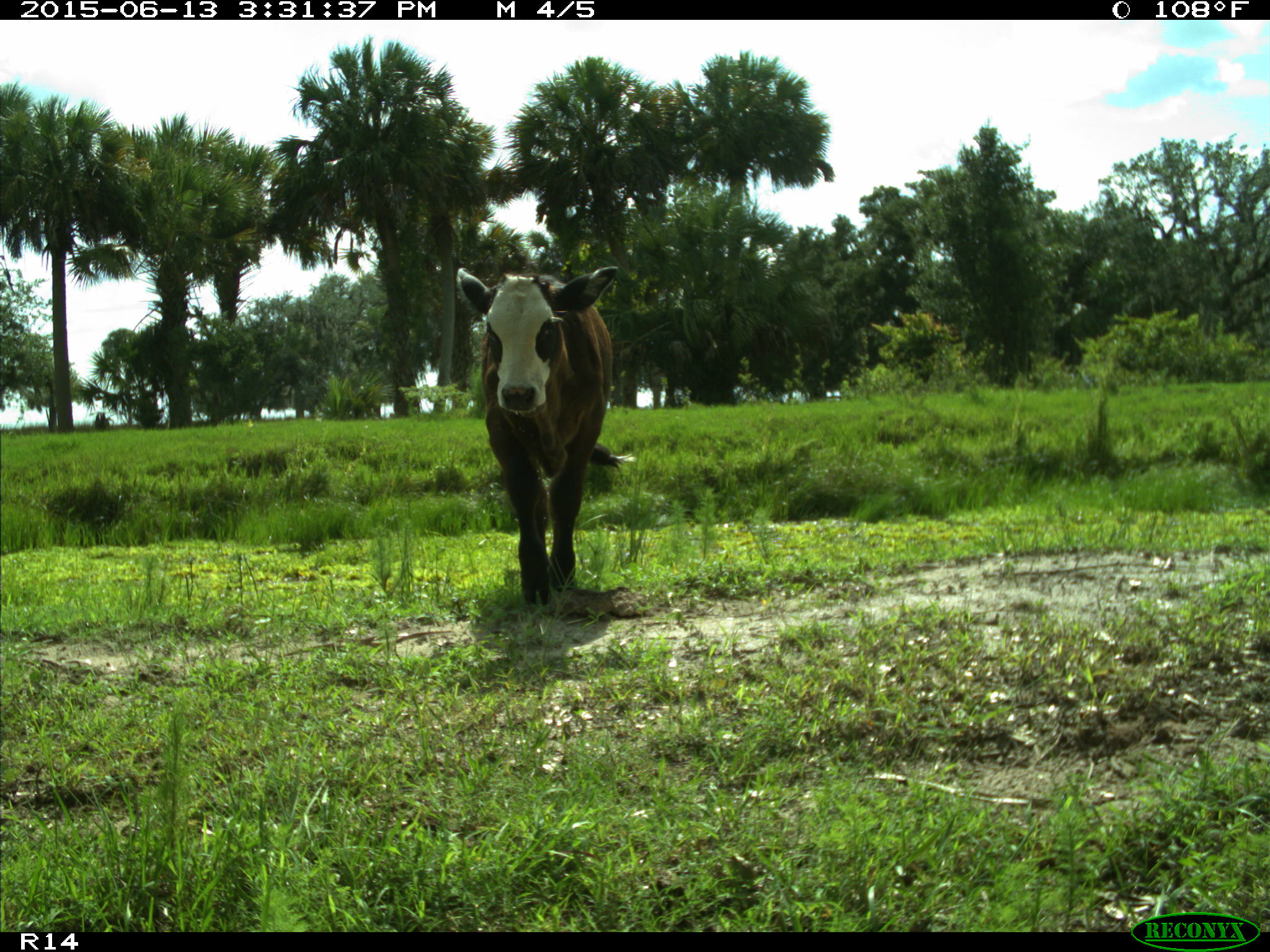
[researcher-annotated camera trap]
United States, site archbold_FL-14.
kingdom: Animalia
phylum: Chordata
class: Mammalia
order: Artiodactyla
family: Bovidae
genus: Bos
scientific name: Bos taurus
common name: domestic cow